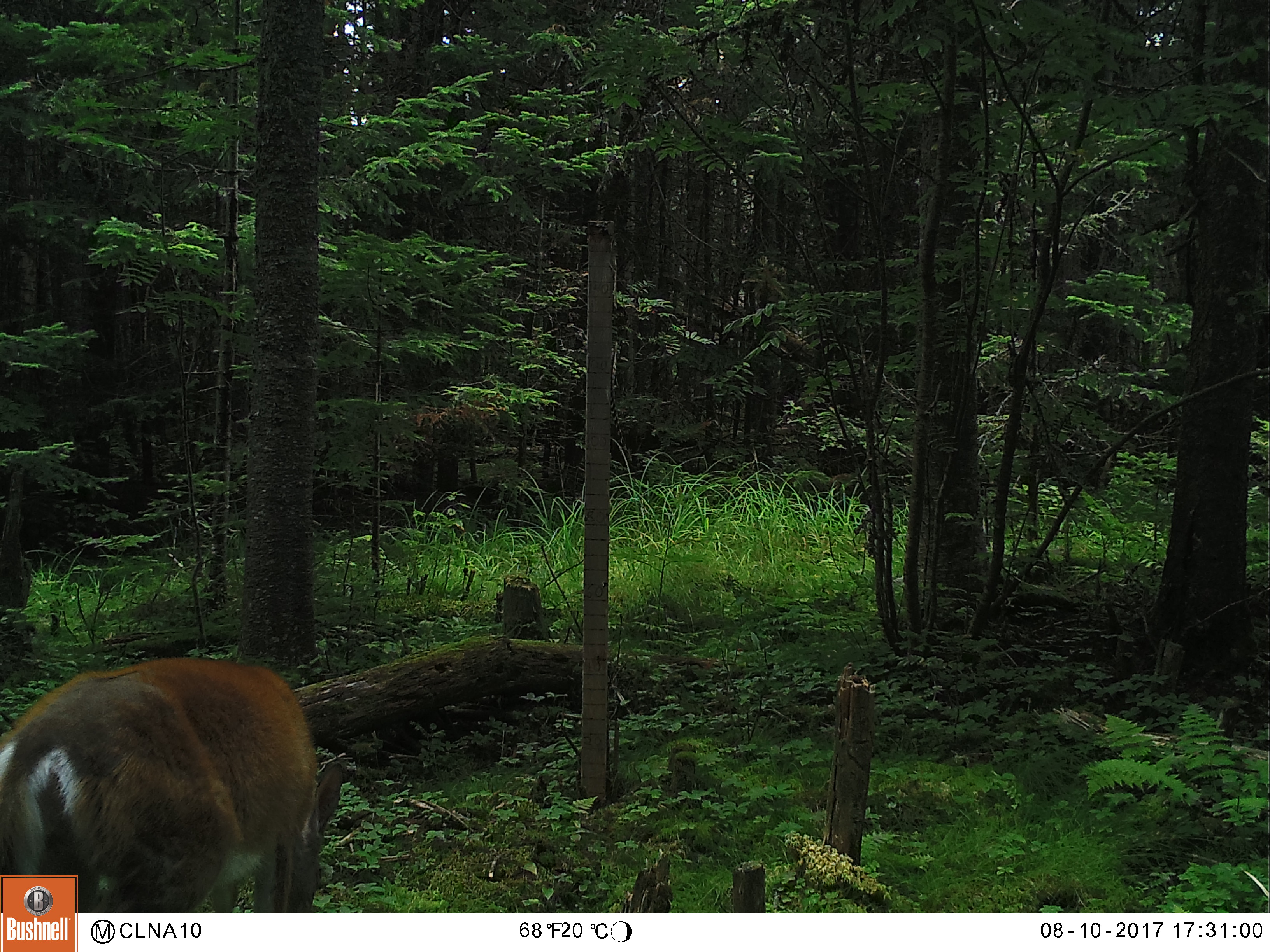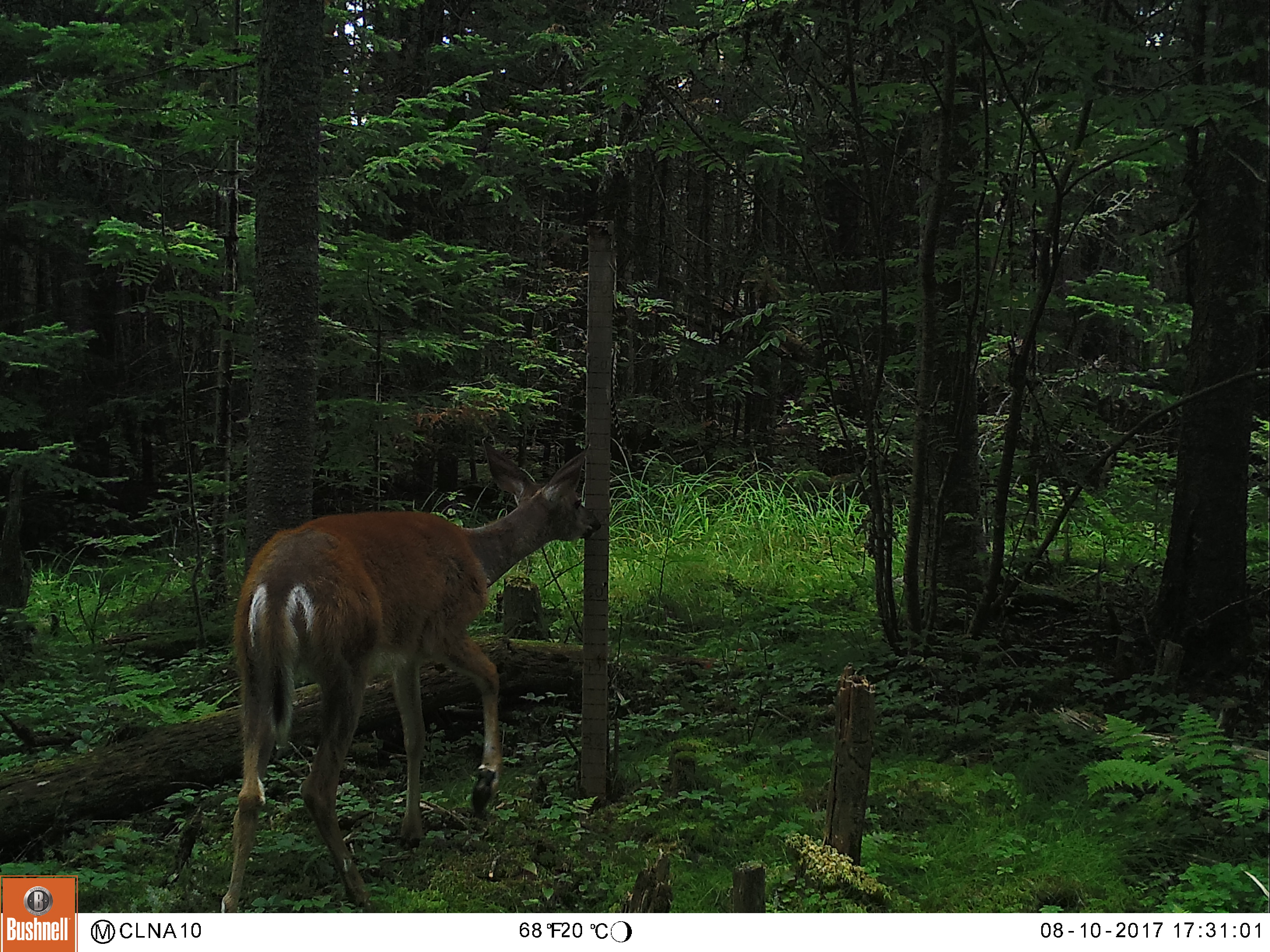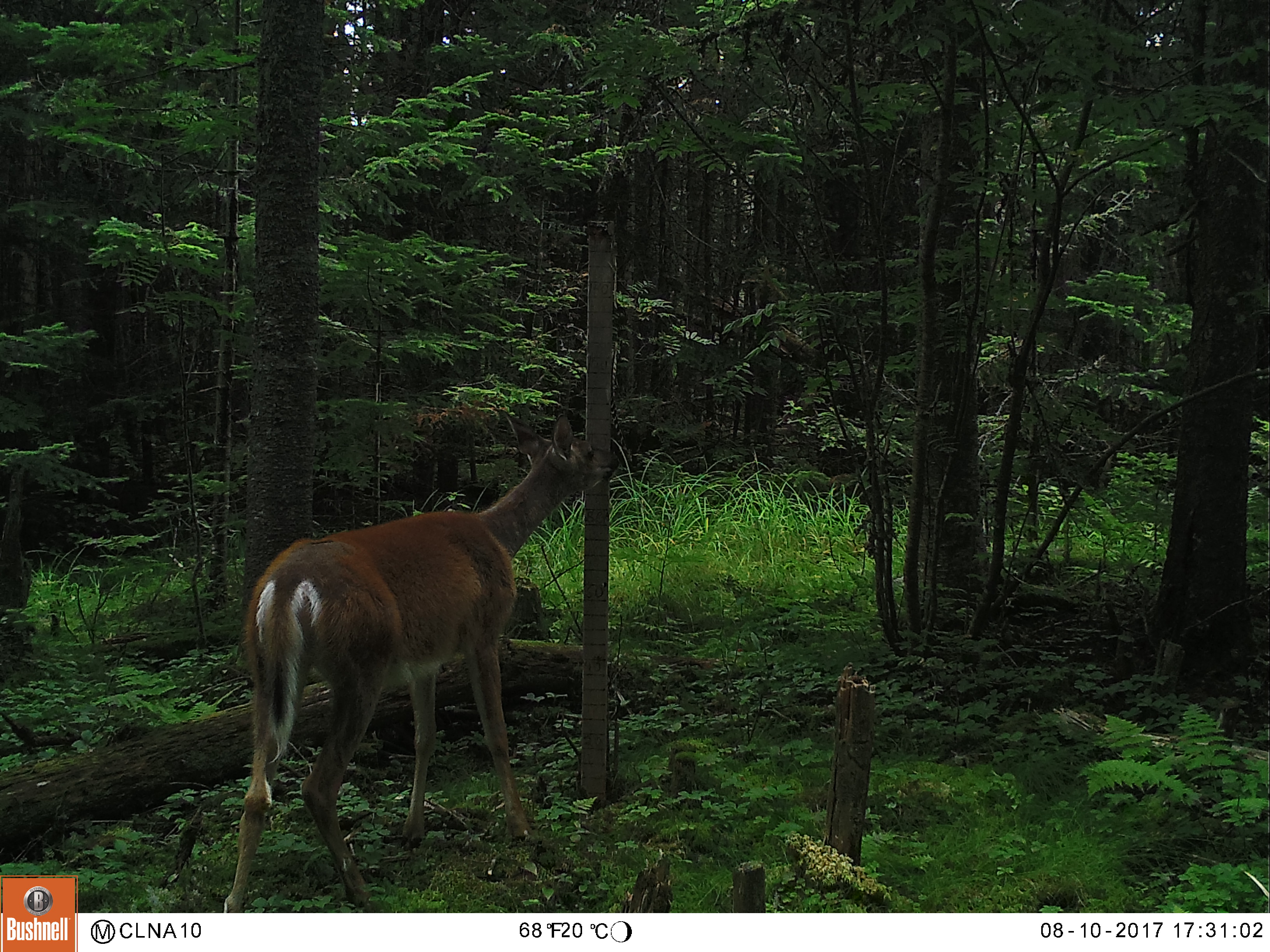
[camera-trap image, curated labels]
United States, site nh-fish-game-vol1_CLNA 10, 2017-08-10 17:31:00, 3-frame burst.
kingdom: Animalia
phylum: Chordata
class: Mammalia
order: Artiodactyla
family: Cervidae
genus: Odocoileus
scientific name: Odocoileus virginianus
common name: white-tailed deer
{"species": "white-tailed deer (Odocoileus virginianus)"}